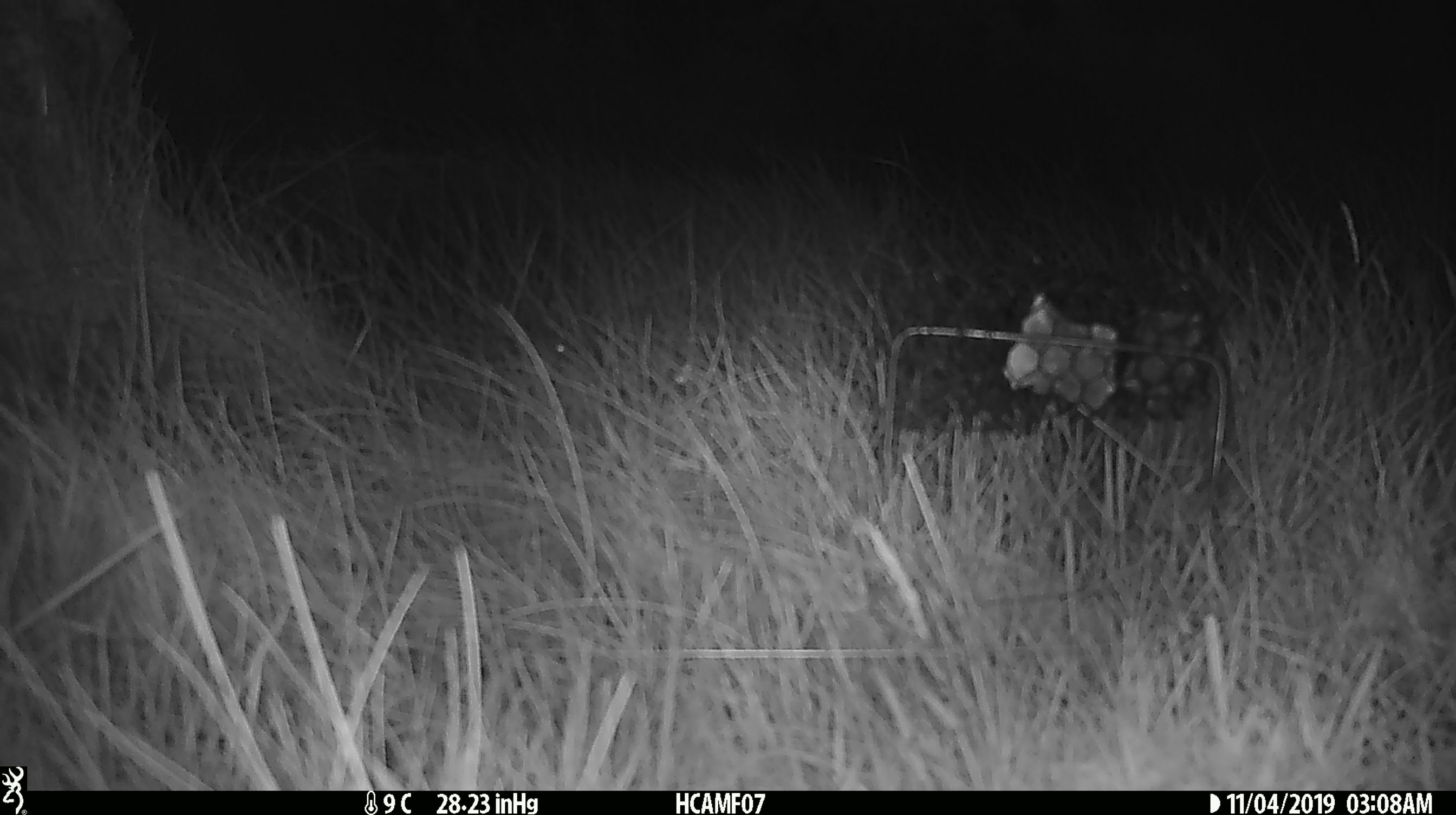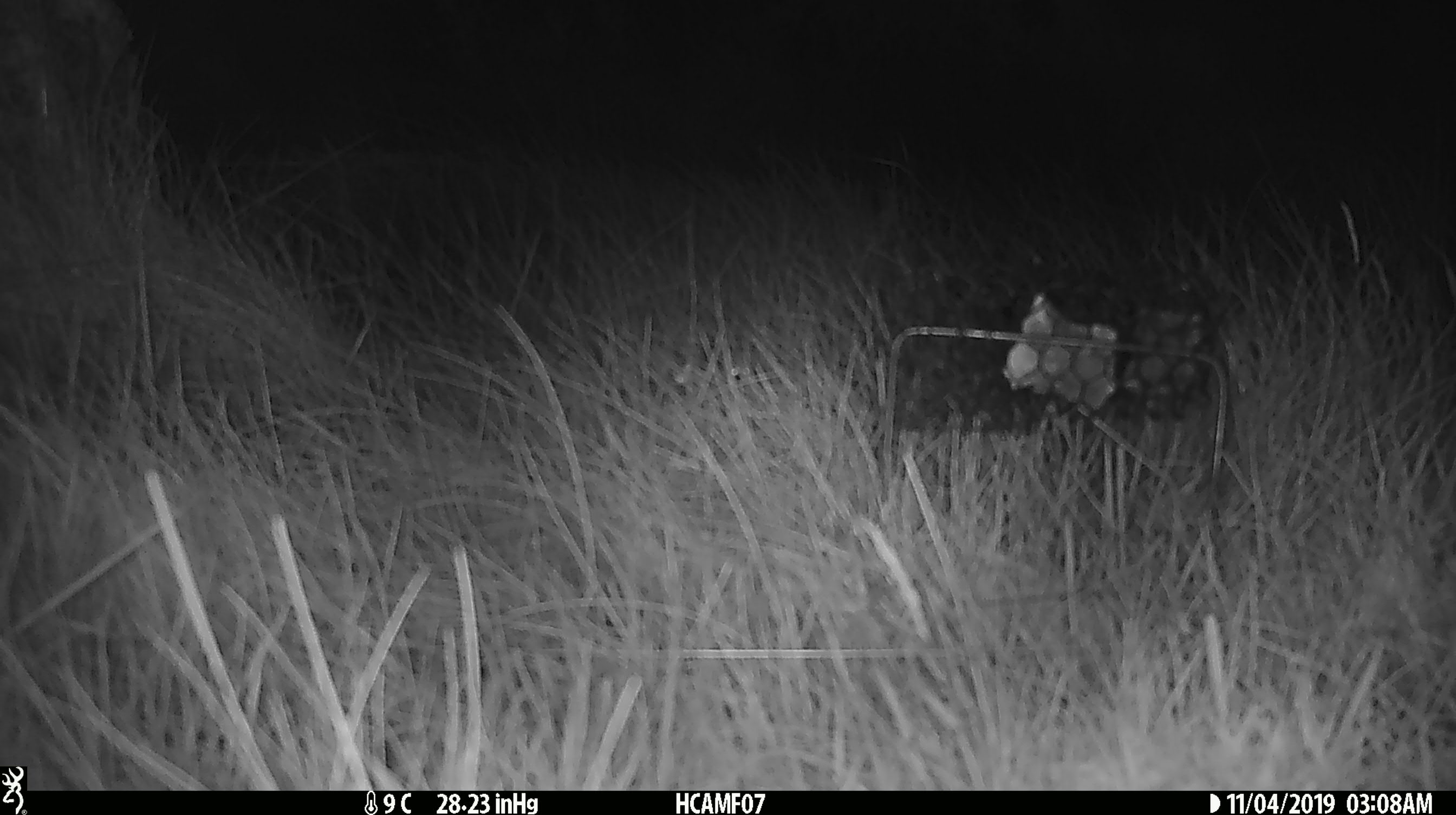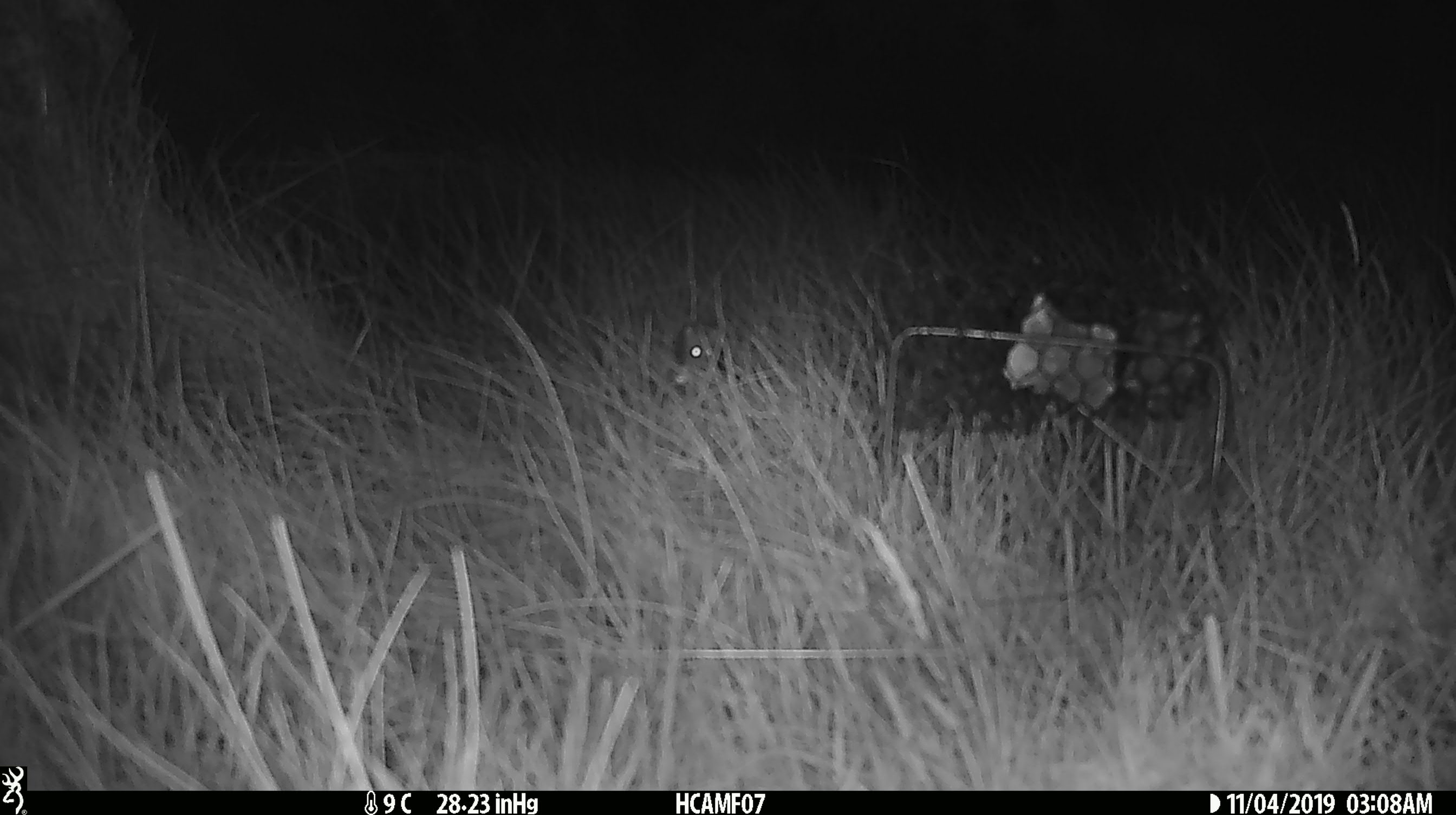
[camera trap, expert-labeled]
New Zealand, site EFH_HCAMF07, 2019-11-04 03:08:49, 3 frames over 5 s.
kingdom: Animalia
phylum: Chordata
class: Mammalia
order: Rodentia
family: Muridae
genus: Mus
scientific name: Mus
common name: mouse